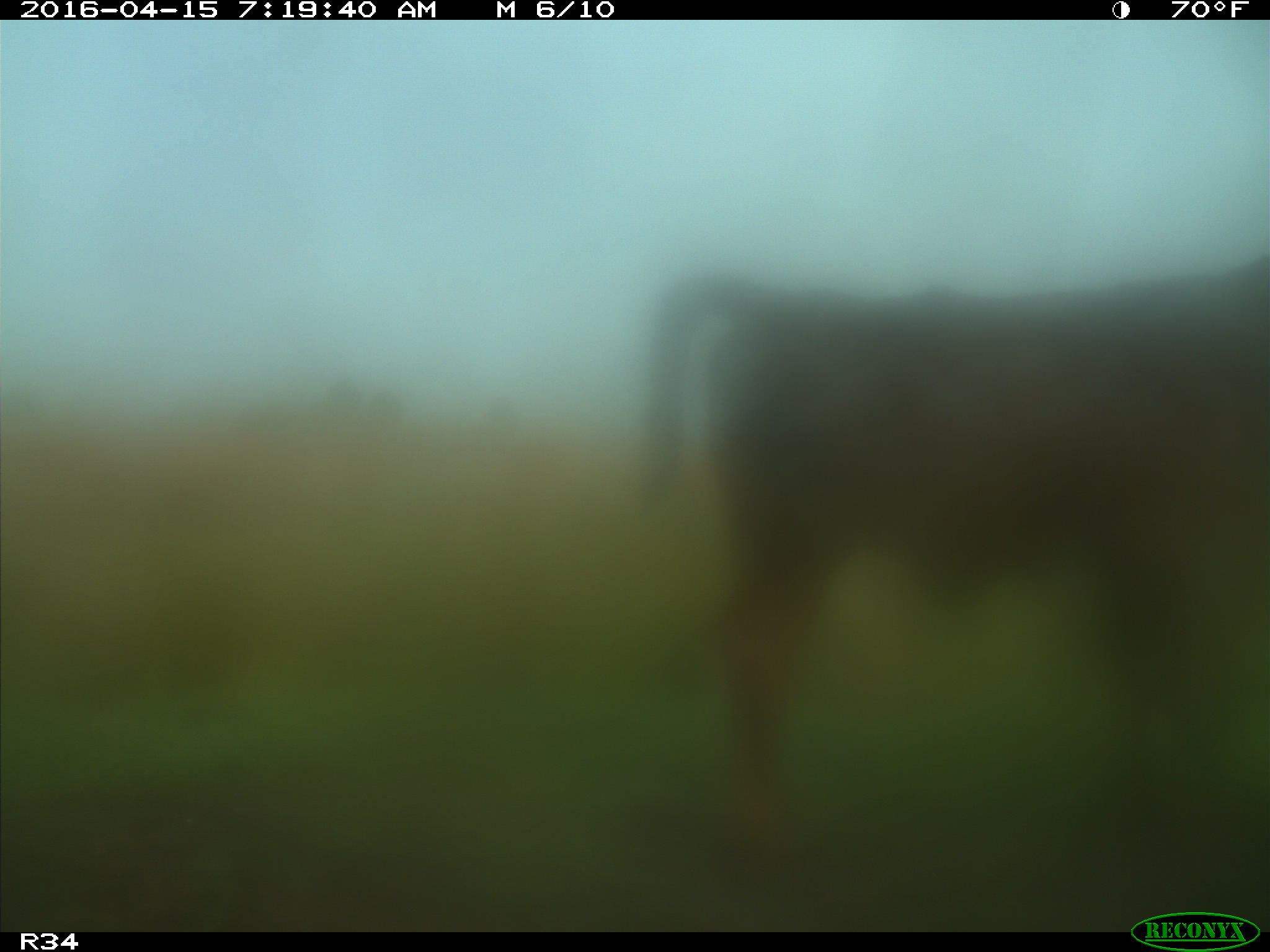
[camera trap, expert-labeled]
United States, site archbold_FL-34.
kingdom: Animalia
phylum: Chordata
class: Mammalia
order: Artiodactyla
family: Bovidae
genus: Bos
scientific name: Bos taurus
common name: domestic cow